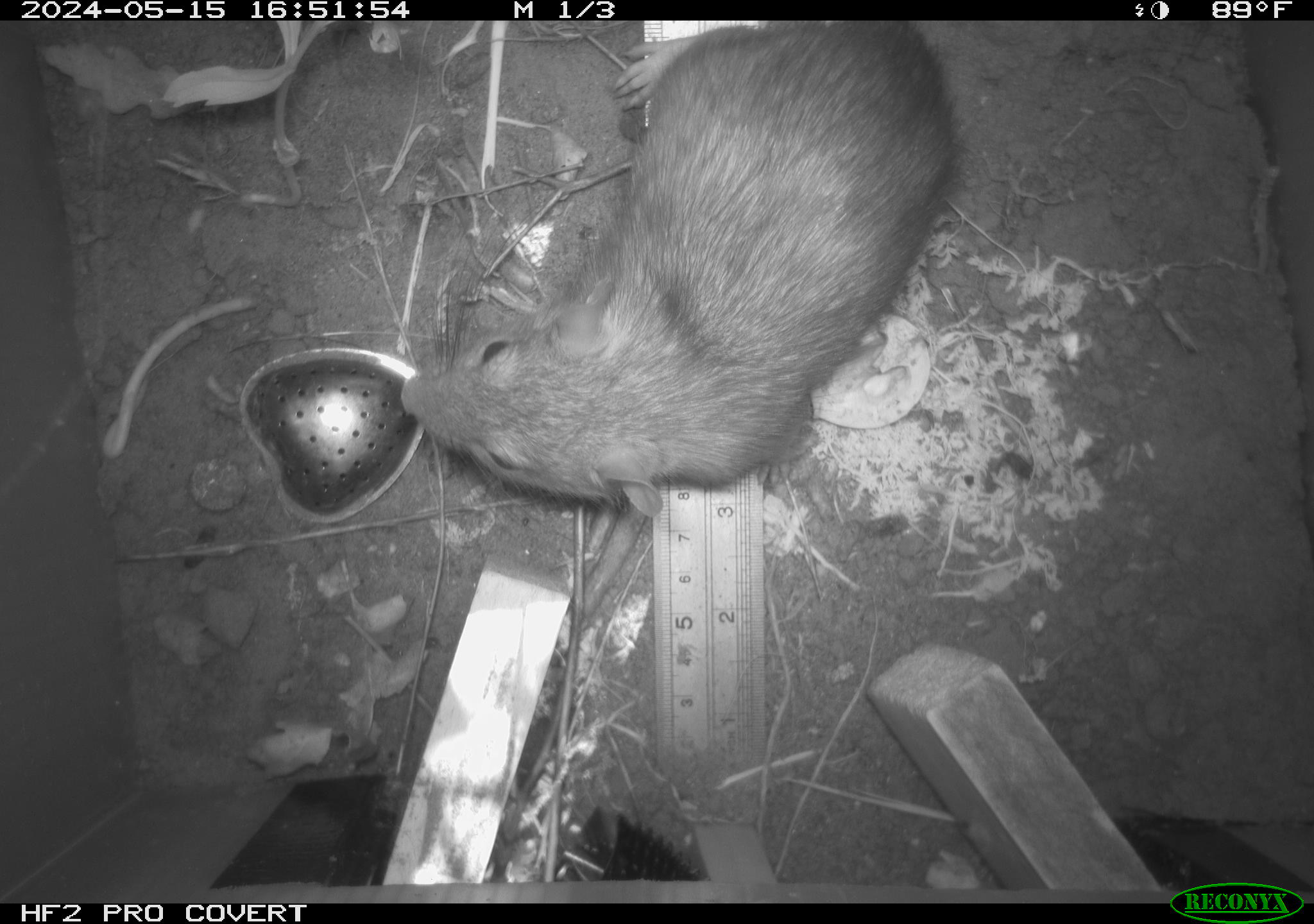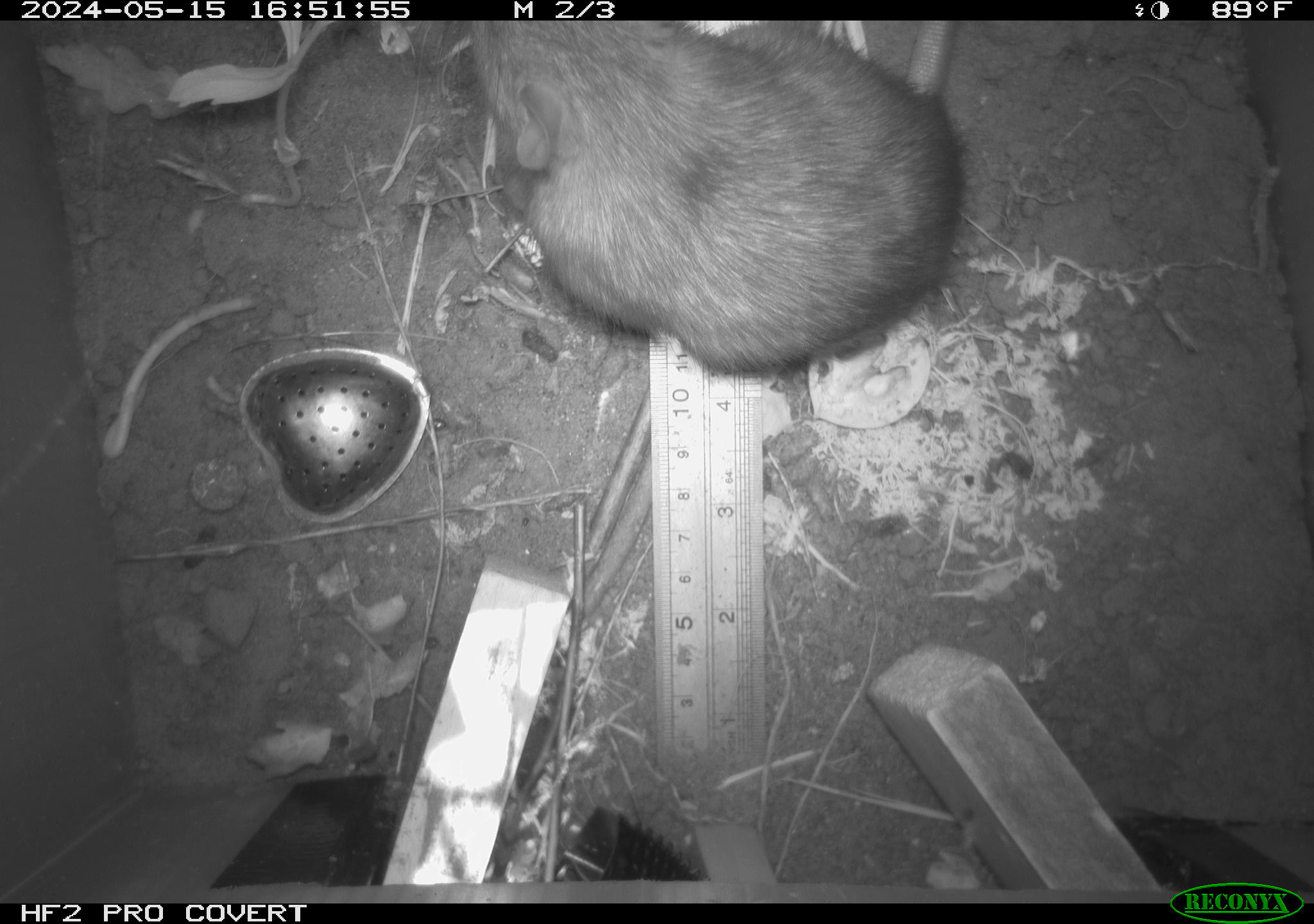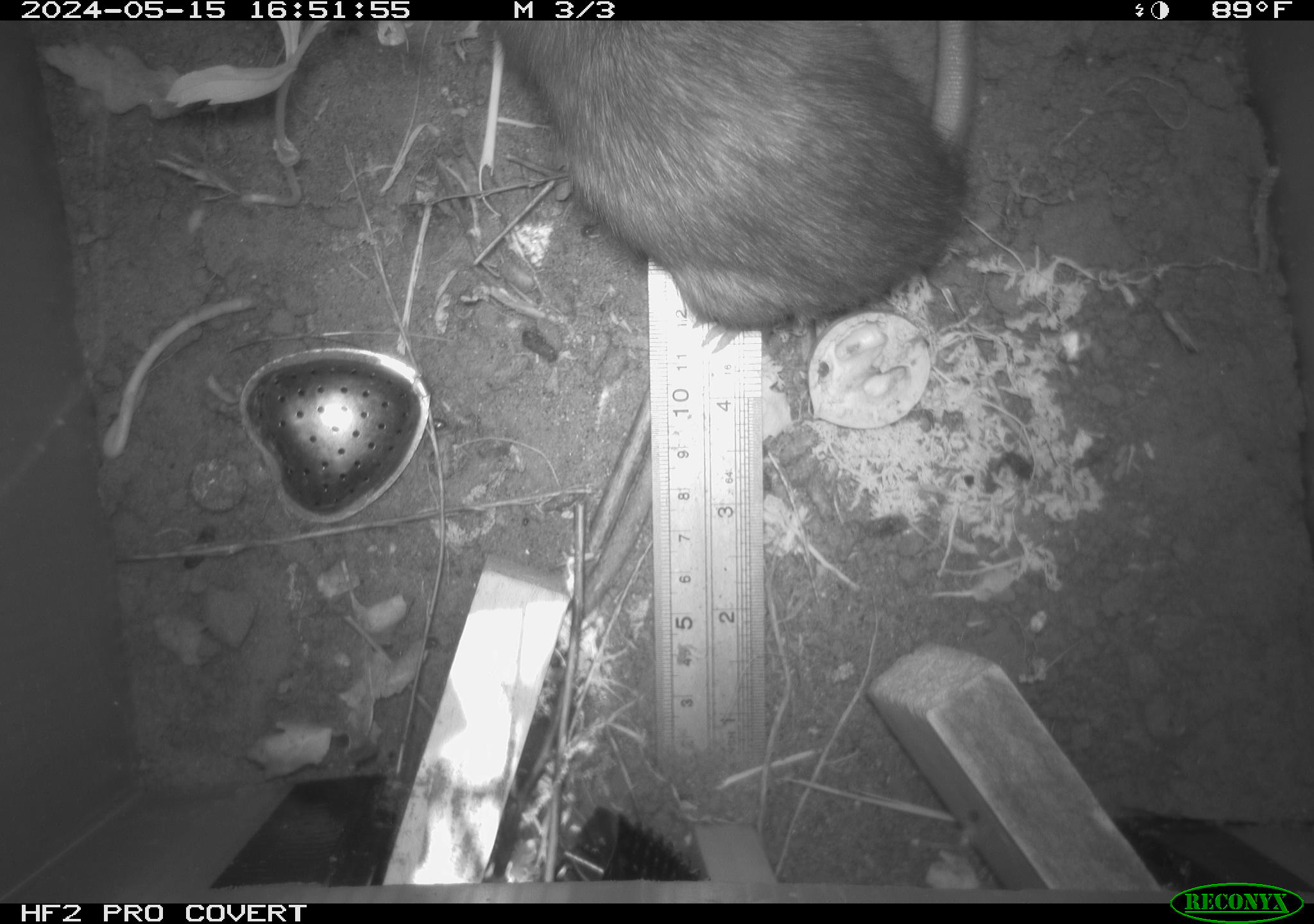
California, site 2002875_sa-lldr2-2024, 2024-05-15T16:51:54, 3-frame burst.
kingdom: Animalia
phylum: Chordata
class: Mammalia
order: Rodentia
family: Muridae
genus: Rattus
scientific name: Rattus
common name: rat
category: rattus species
Rattus species (rat) (Rattus).